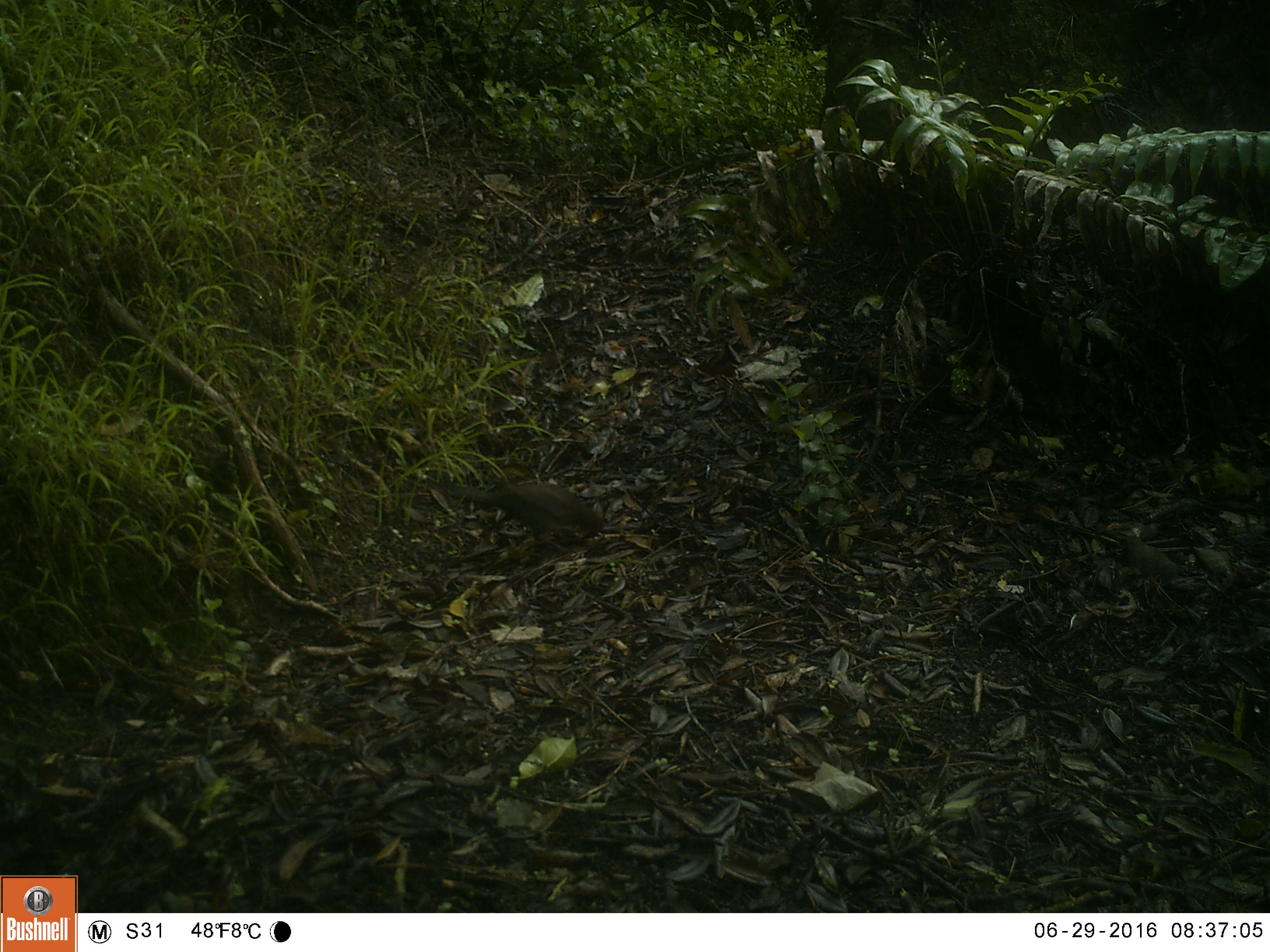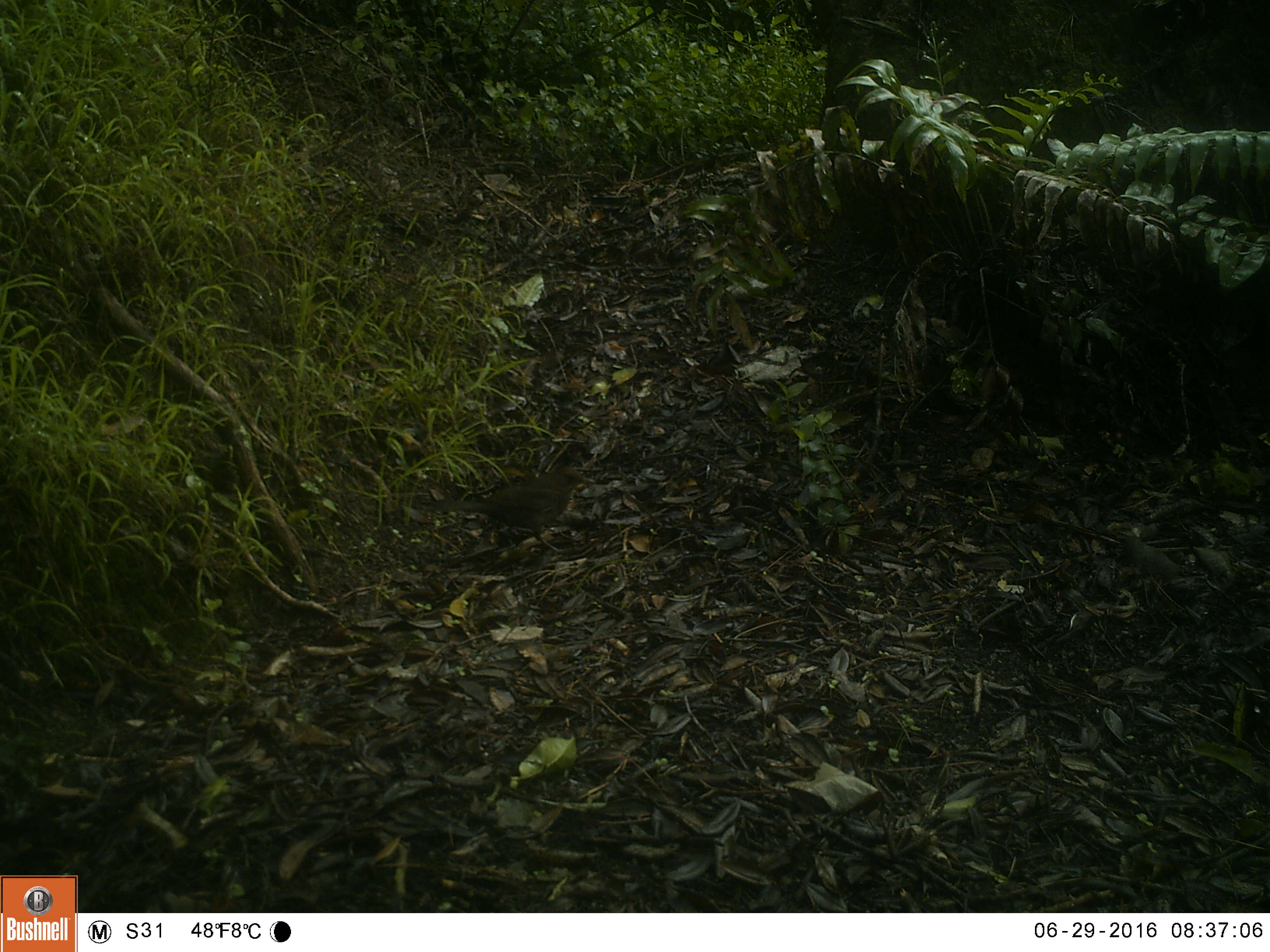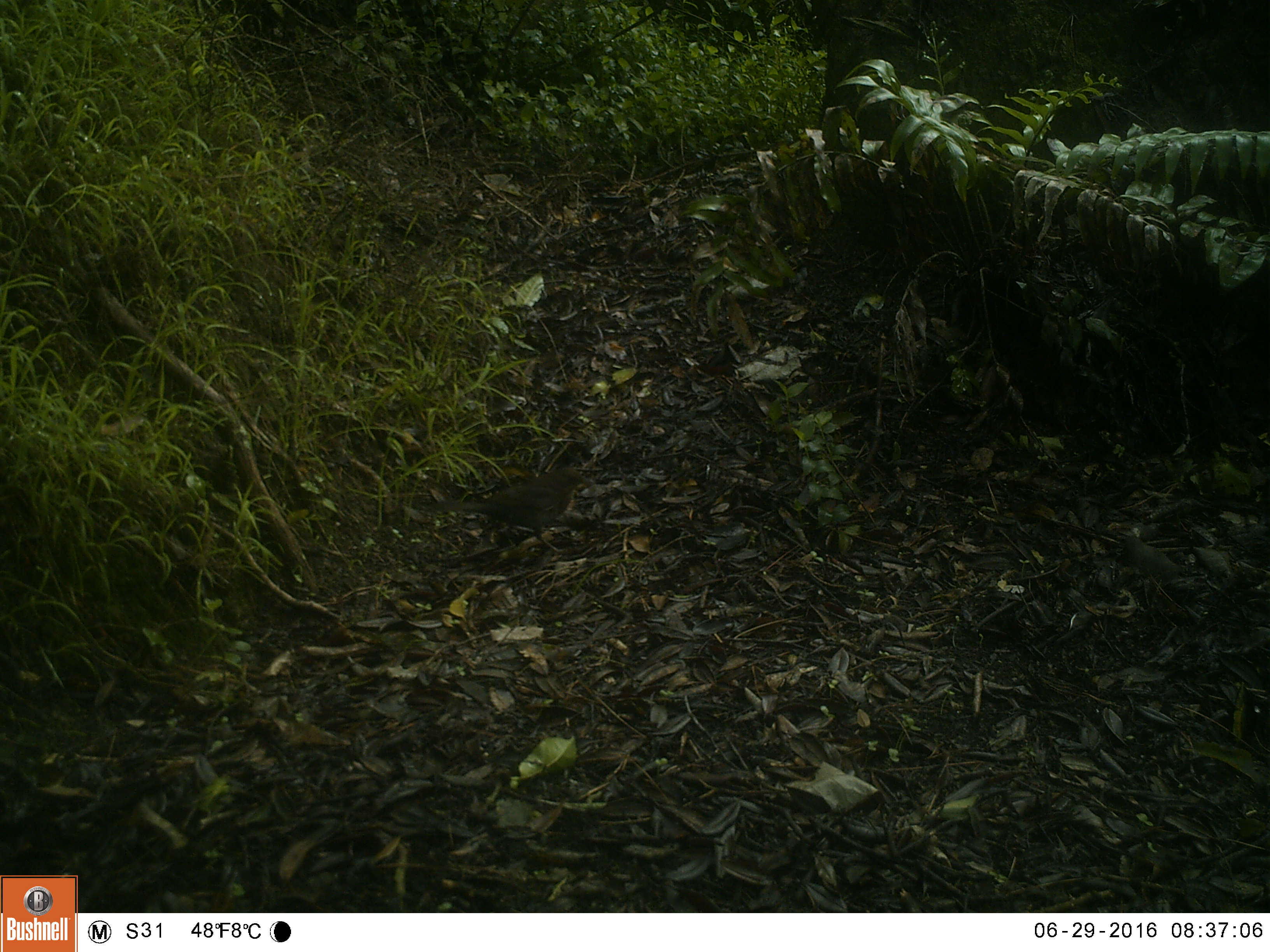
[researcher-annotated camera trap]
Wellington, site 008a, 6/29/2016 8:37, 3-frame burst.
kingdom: Animalia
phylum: Chordata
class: Aves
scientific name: Aves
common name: bird